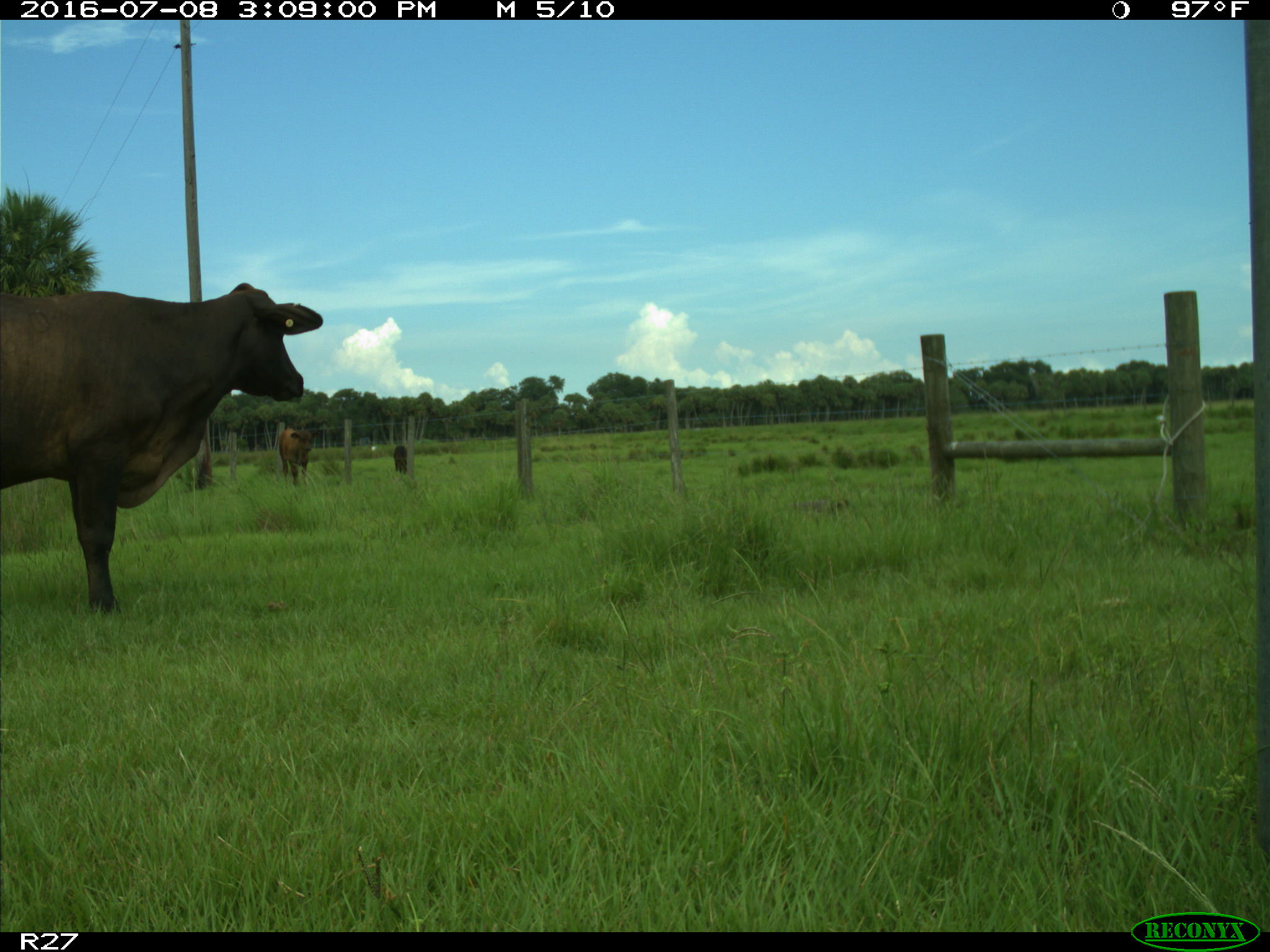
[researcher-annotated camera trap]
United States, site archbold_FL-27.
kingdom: Animalia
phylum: Chordata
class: Mammalia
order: Artiodactyla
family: Bovidae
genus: Bos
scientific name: Bos taurus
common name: domestic cow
Bos taurus (domestic cow).